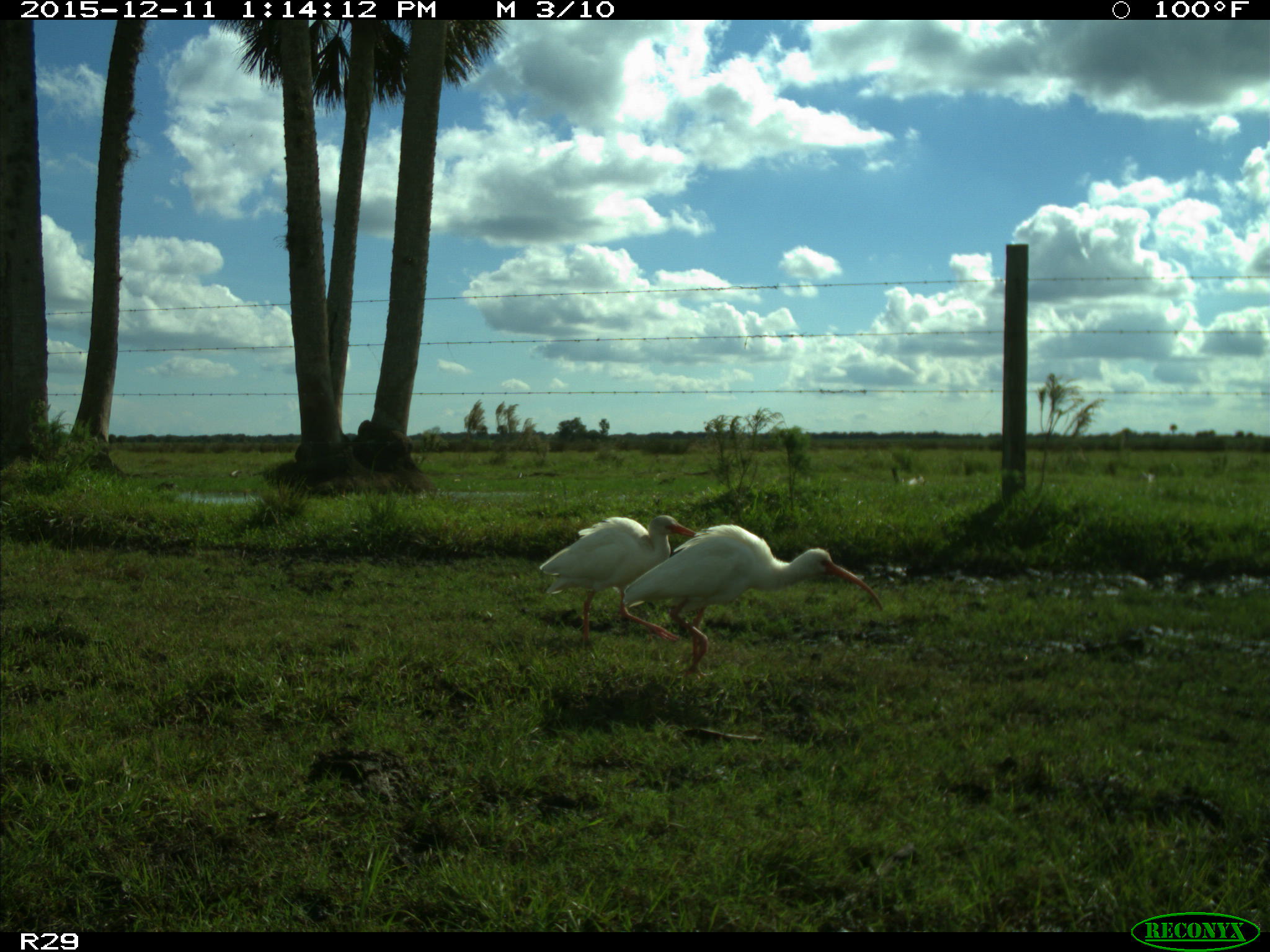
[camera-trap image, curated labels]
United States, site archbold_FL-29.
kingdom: Animalia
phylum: Chordata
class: Aves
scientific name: Aves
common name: birds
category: unidentified bird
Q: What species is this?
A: Unidentified bird (birds) (Aves).